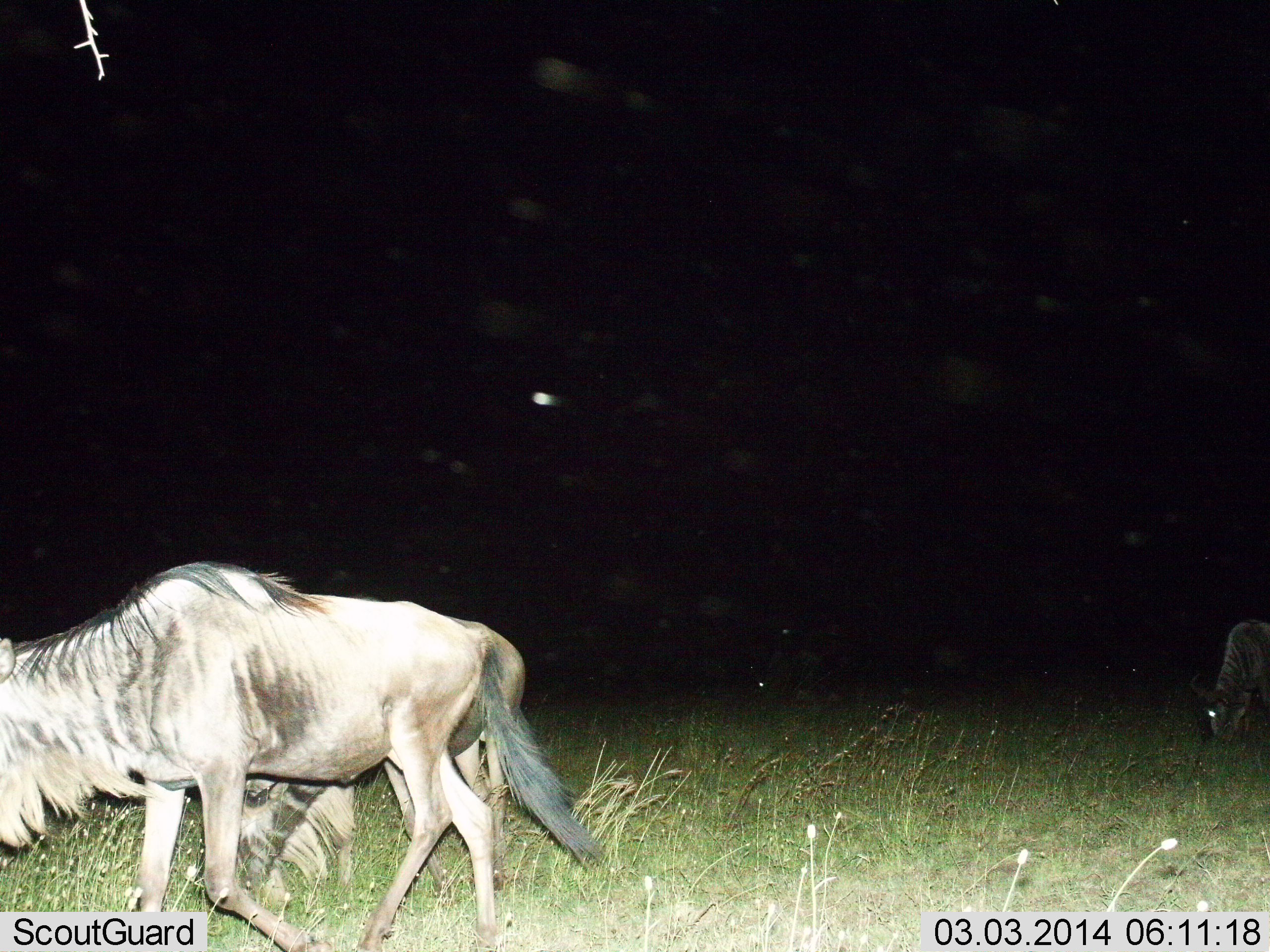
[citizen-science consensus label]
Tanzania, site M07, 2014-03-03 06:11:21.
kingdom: Animalia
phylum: Chordata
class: Mammalia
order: Artiodactyla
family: Bovidae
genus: Connochaetes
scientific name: Connochaetes taurinus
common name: blue wildebeest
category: wildebeest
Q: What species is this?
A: Wildebeest (blue wildebeest) (Connochaetes taurinus).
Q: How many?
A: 3.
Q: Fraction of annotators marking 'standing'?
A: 38%.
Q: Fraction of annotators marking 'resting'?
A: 8%.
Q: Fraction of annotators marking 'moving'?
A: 23%.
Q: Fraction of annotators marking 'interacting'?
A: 0%.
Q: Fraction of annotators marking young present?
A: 0%.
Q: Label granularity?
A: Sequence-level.